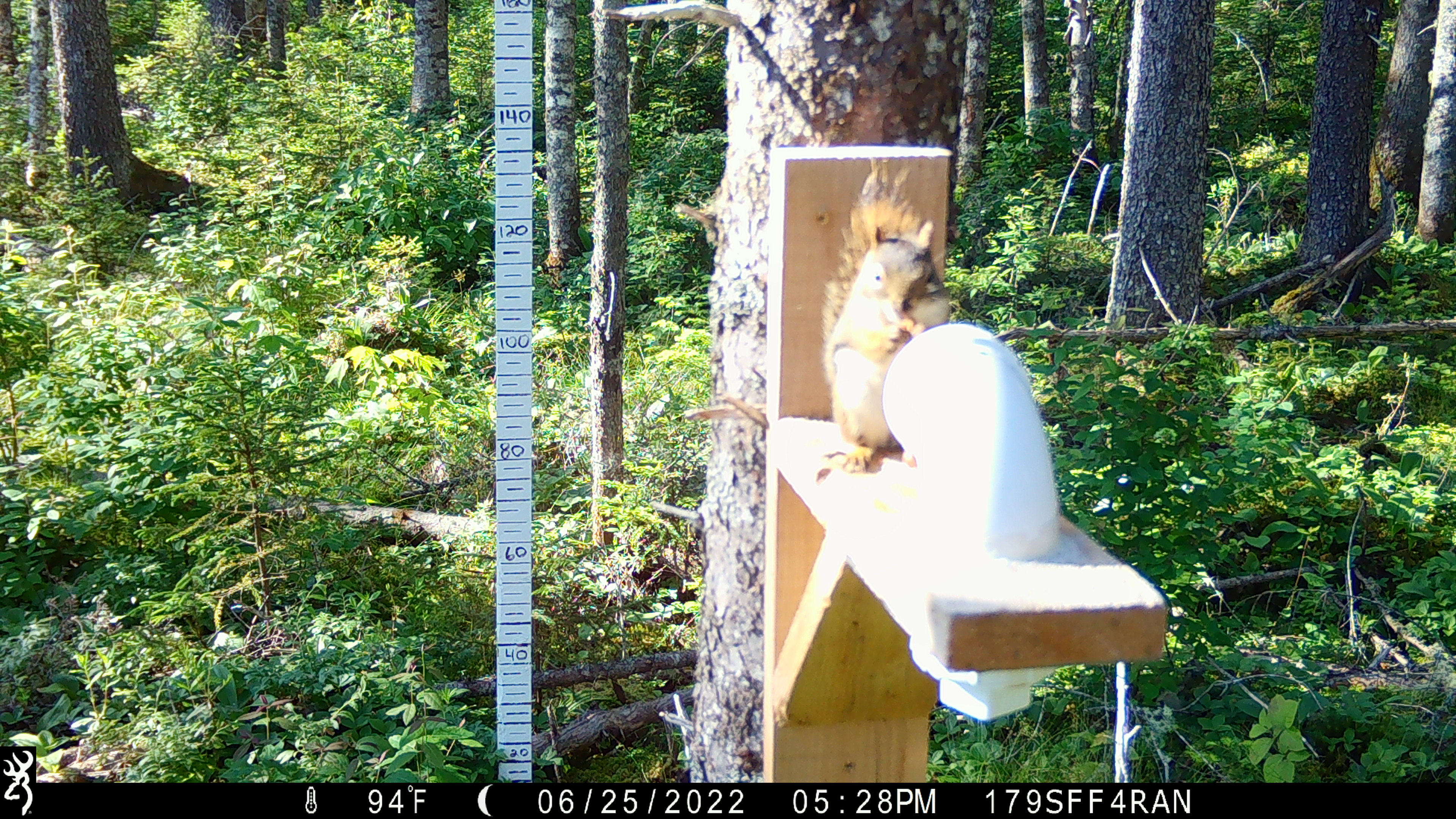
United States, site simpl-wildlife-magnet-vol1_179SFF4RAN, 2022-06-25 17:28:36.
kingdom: Animalia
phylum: Chordata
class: Mammalia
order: Rodentia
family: Sciuridae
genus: Tamiasciurus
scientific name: Tamiasciurus hudsonicus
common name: red squirrel